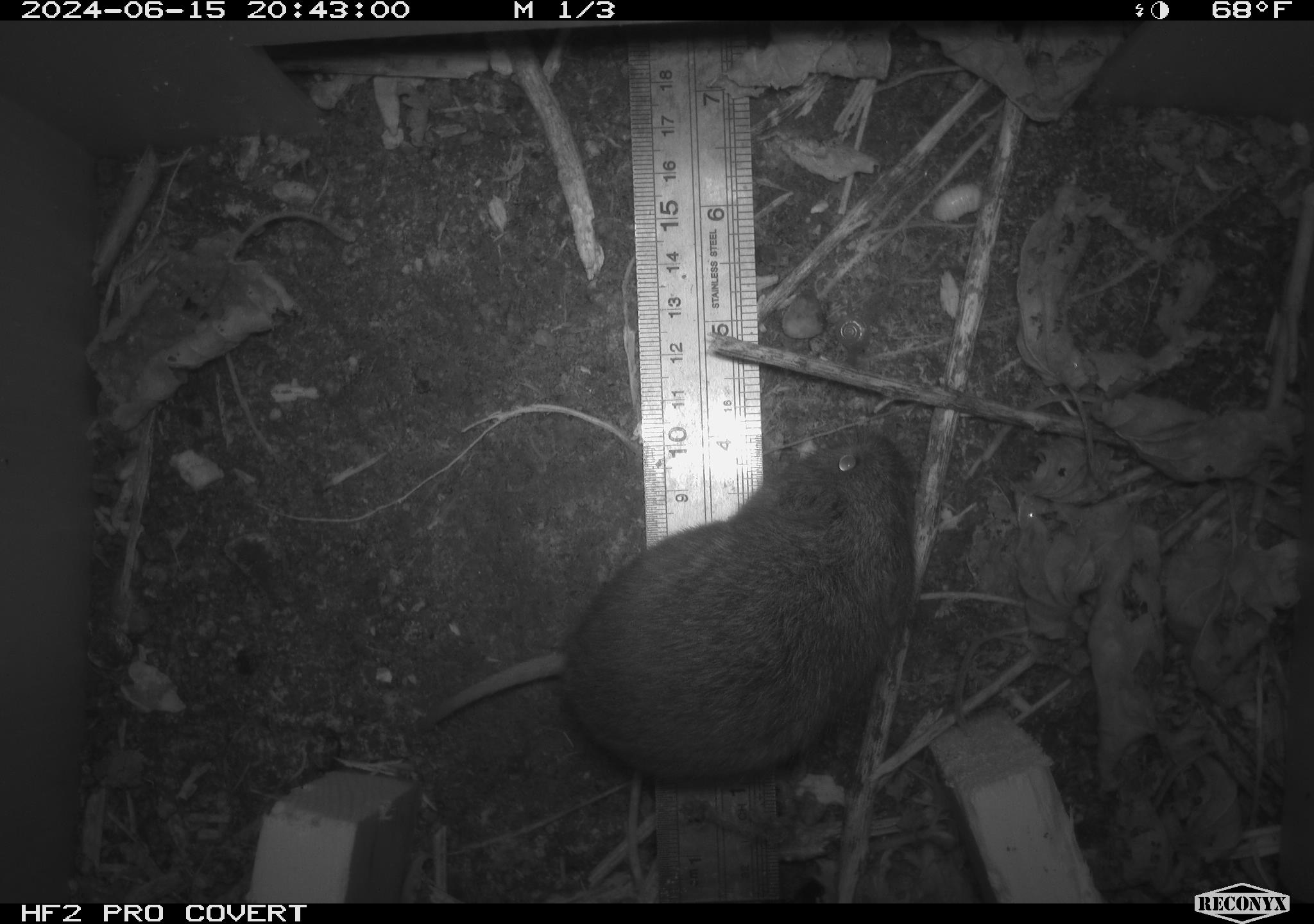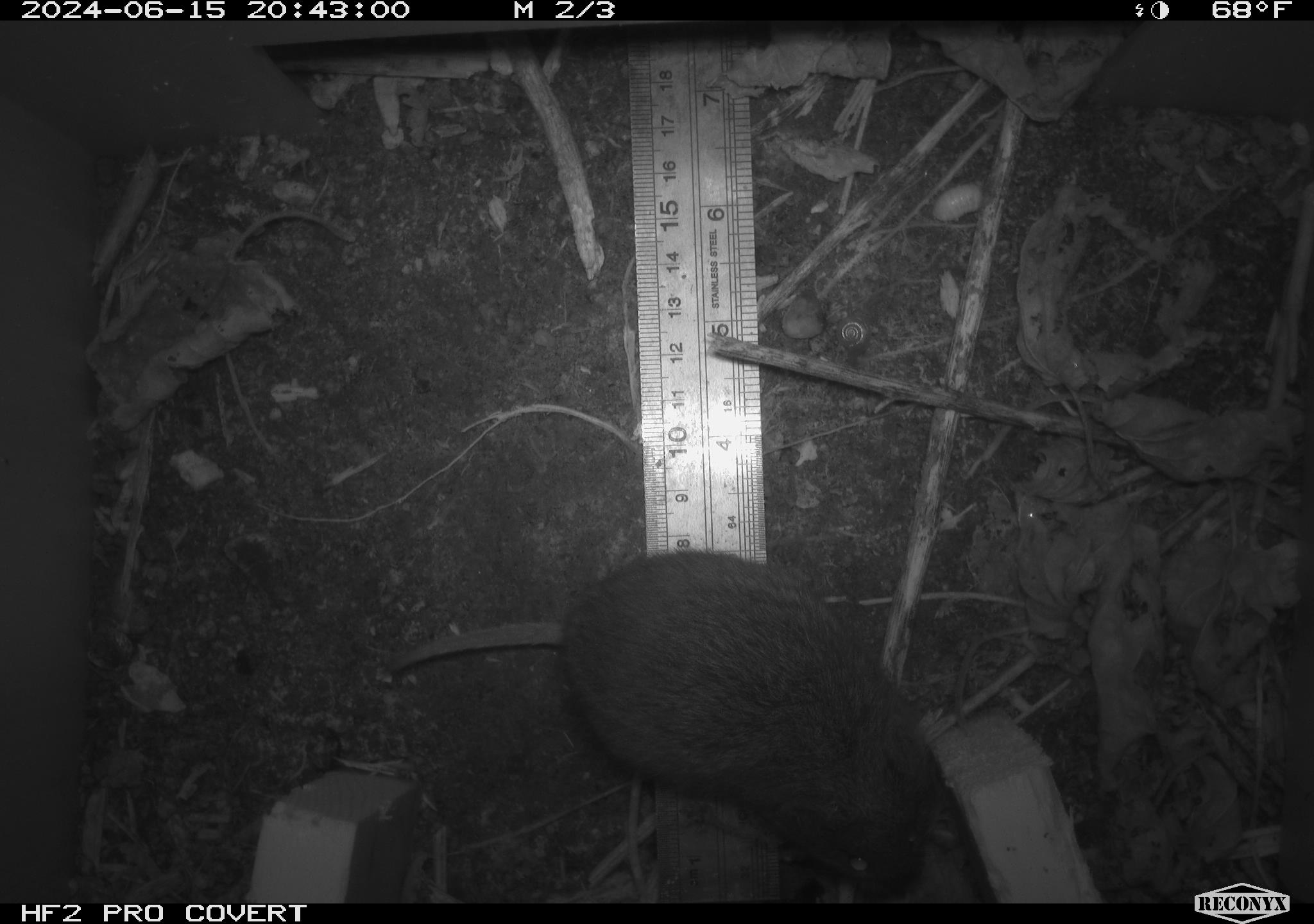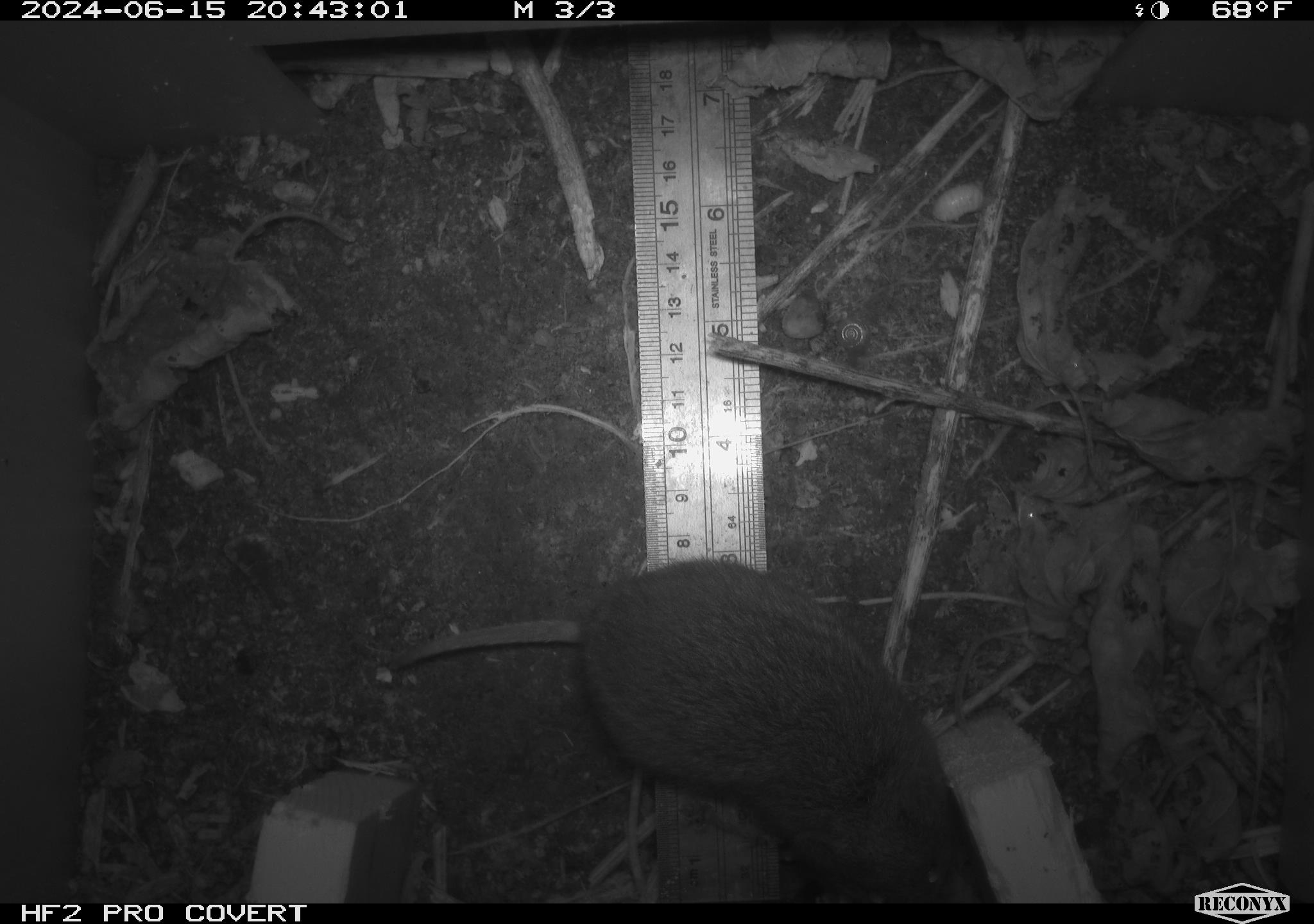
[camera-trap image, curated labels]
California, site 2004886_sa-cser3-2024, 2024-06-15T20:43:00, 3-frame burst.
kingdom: Animalia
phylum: Chordata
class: Mammalia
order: Rodentia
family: Cricetidae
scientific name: Cricetidae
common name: hamsters, voles, lemmings, and allies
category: cricetidae family